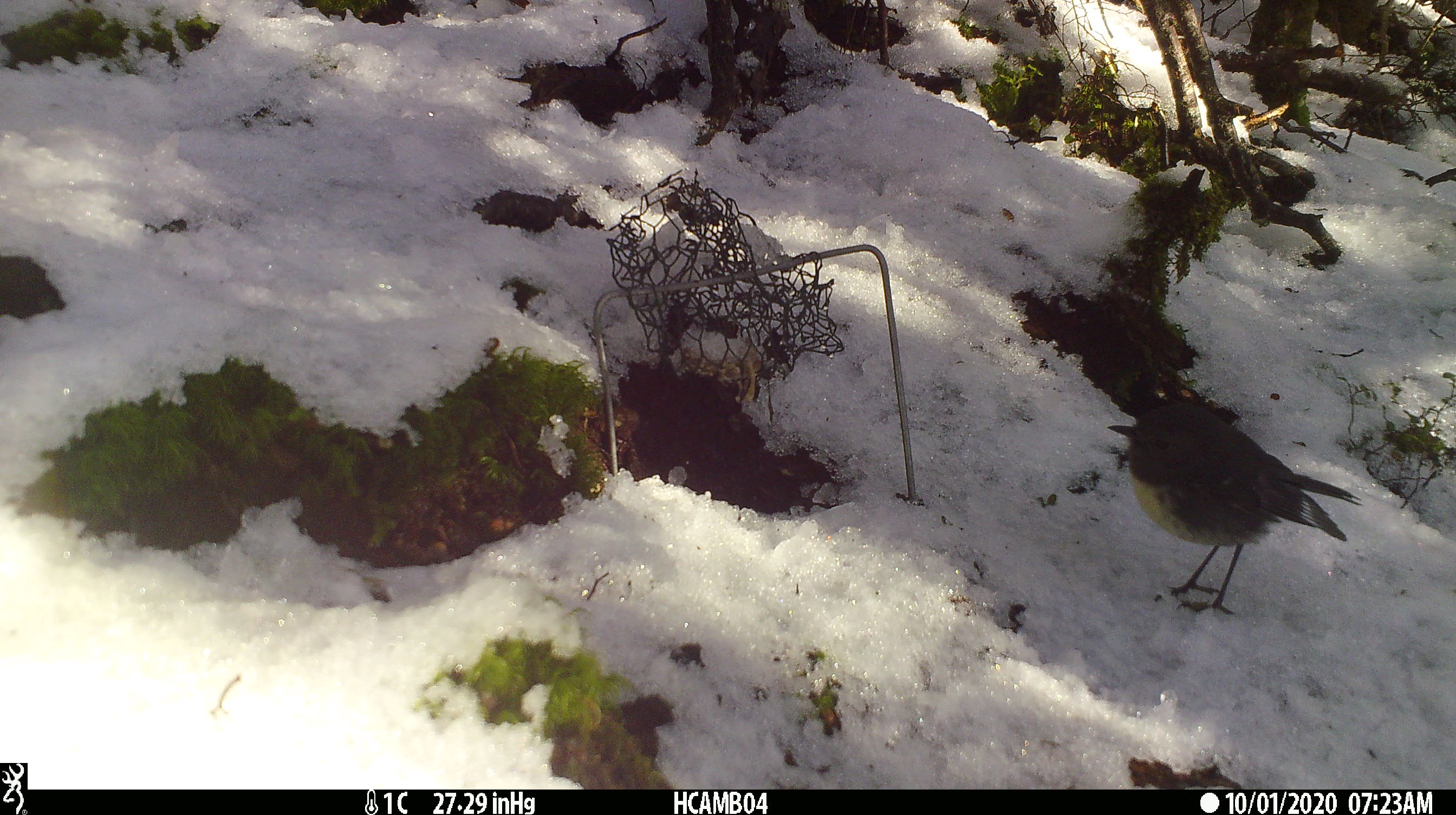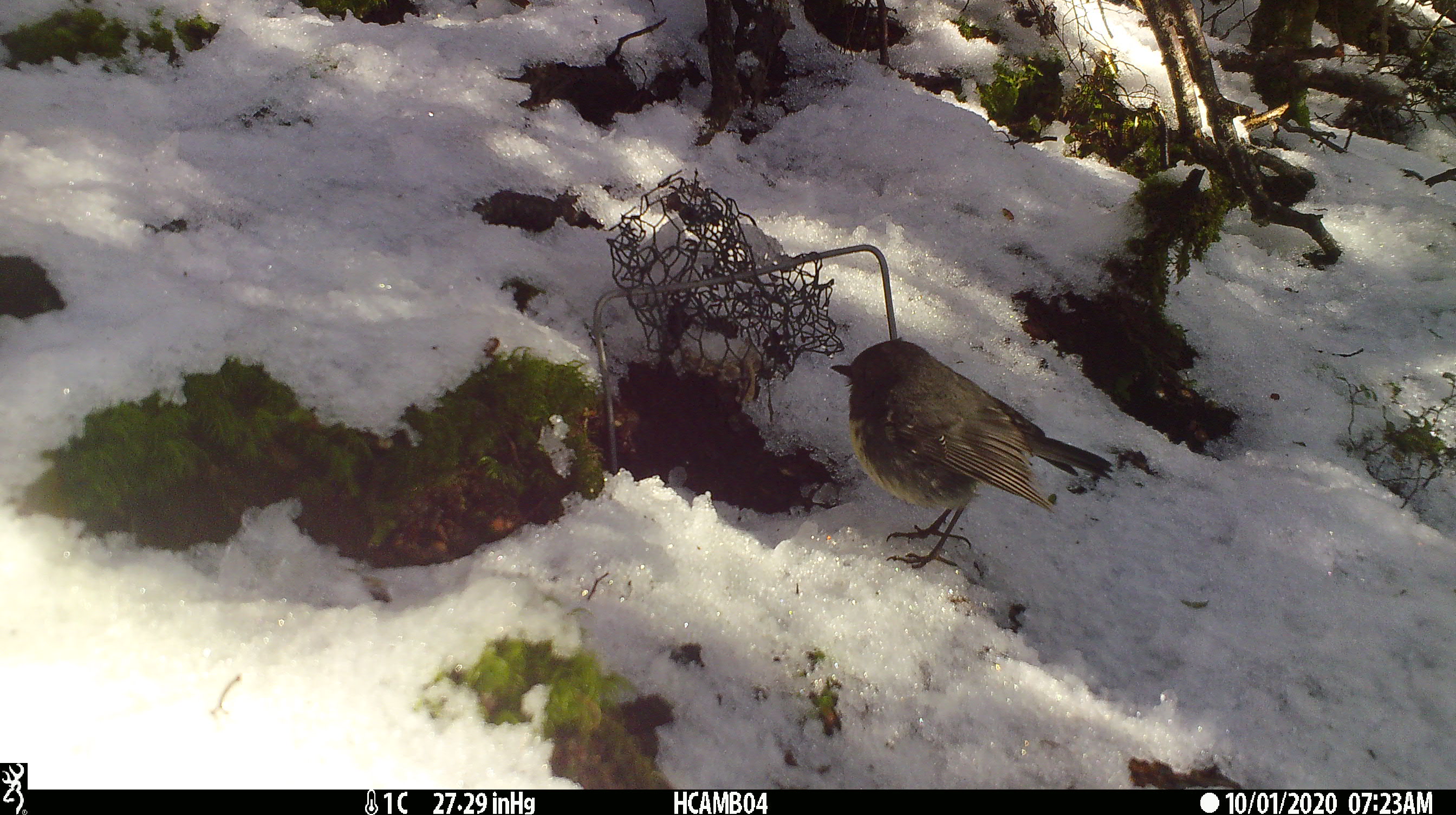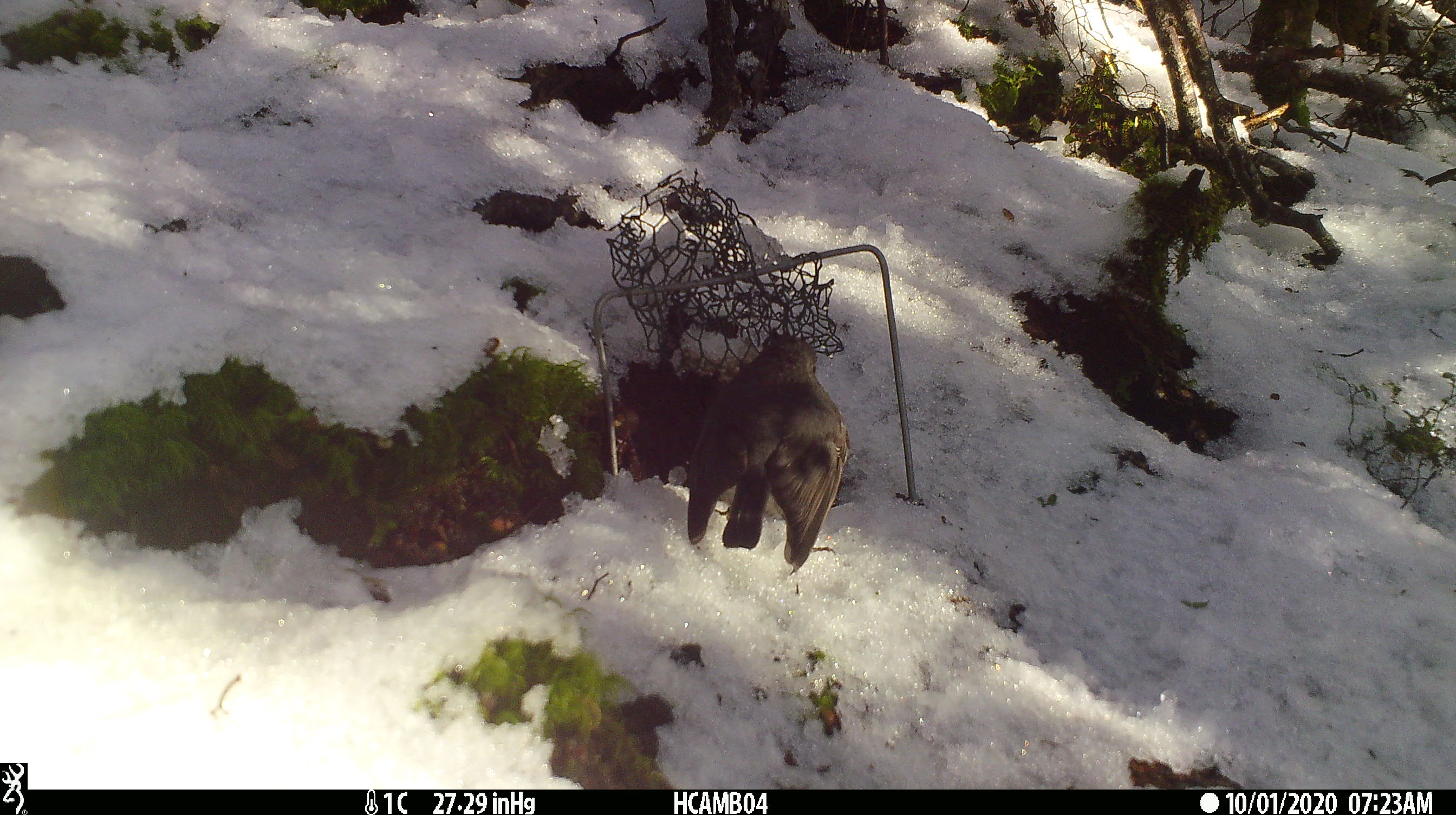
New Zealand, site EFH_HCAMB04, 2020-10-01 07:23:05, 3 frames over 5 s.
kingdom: Animalia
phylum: Chordata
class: Aves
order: Passeriformes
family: Petroicidae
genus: Petroica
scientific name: Petroica australis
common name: new zealand robin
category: robin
Robin (new zealand robin) (Petroica australis).